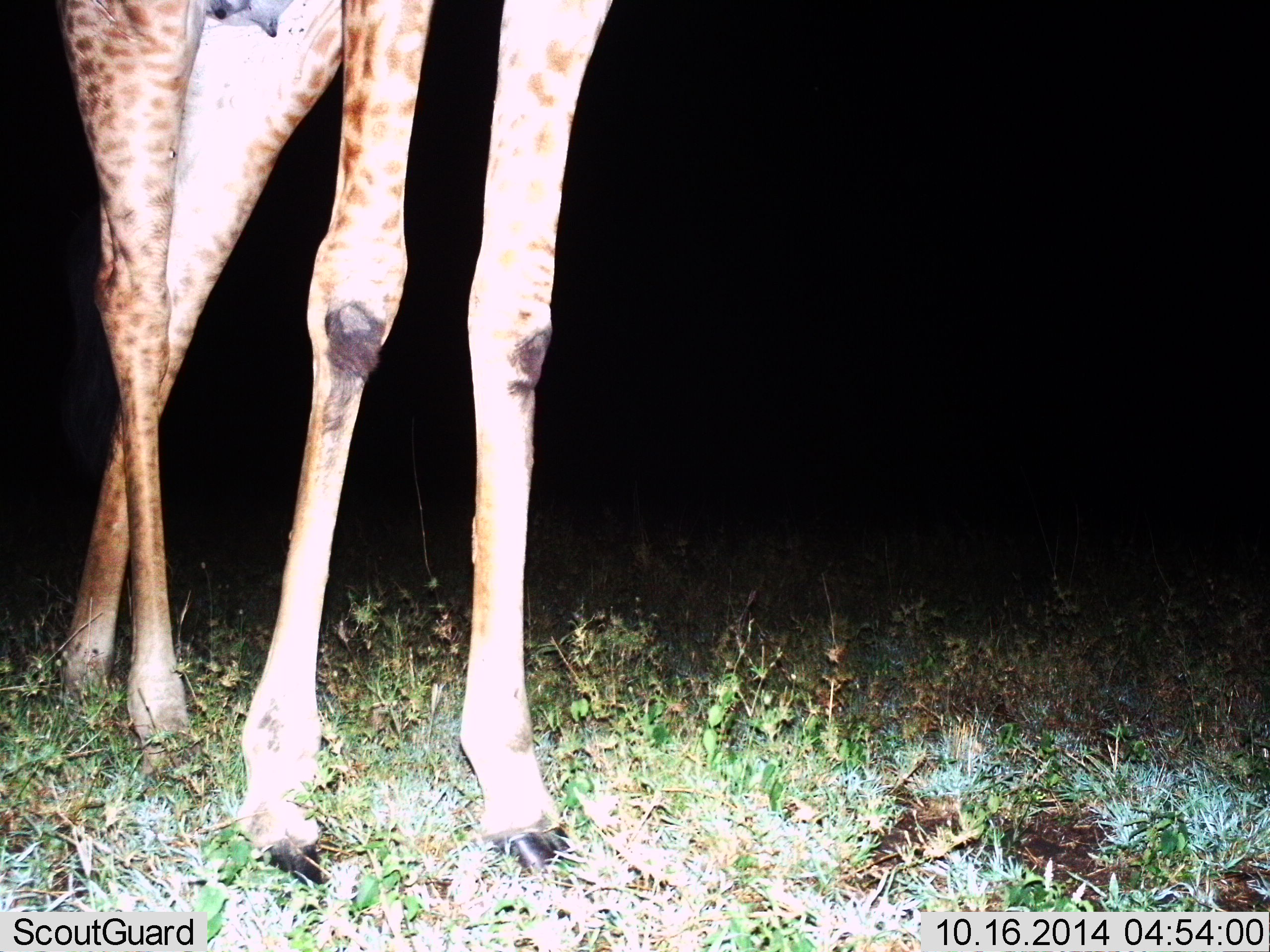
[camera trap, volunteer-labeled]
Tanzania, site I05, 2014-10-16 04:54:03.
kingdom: Animalia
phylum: Chordata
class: Mammalia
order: Artiodactyla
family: Giraffidae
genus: Giraffa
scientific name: Giraffa camelopardalis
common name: giraffe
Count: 1.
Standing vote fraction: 90%.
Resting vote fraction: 0%.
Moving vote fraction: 10%.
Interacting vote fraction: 0%.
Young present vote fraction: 0%.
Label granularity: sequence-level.